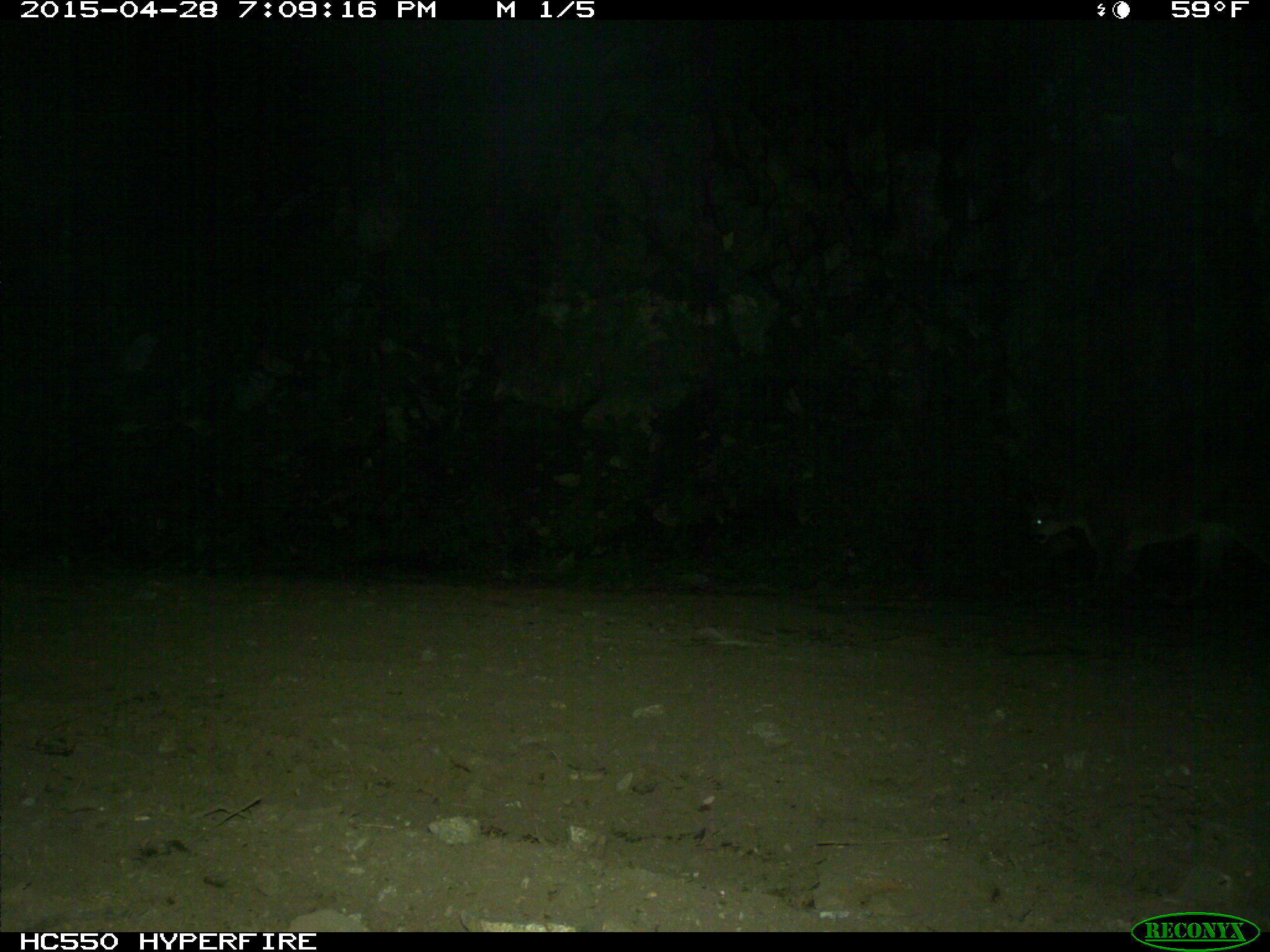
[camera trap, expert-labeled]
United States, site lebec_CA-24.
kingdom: Animalia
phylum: Chordata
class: Mammalia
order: Carnivora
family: Felidae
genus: Puma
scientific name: Puma concolor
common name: mountain lion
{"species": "Puma concolor (mountain lion)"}